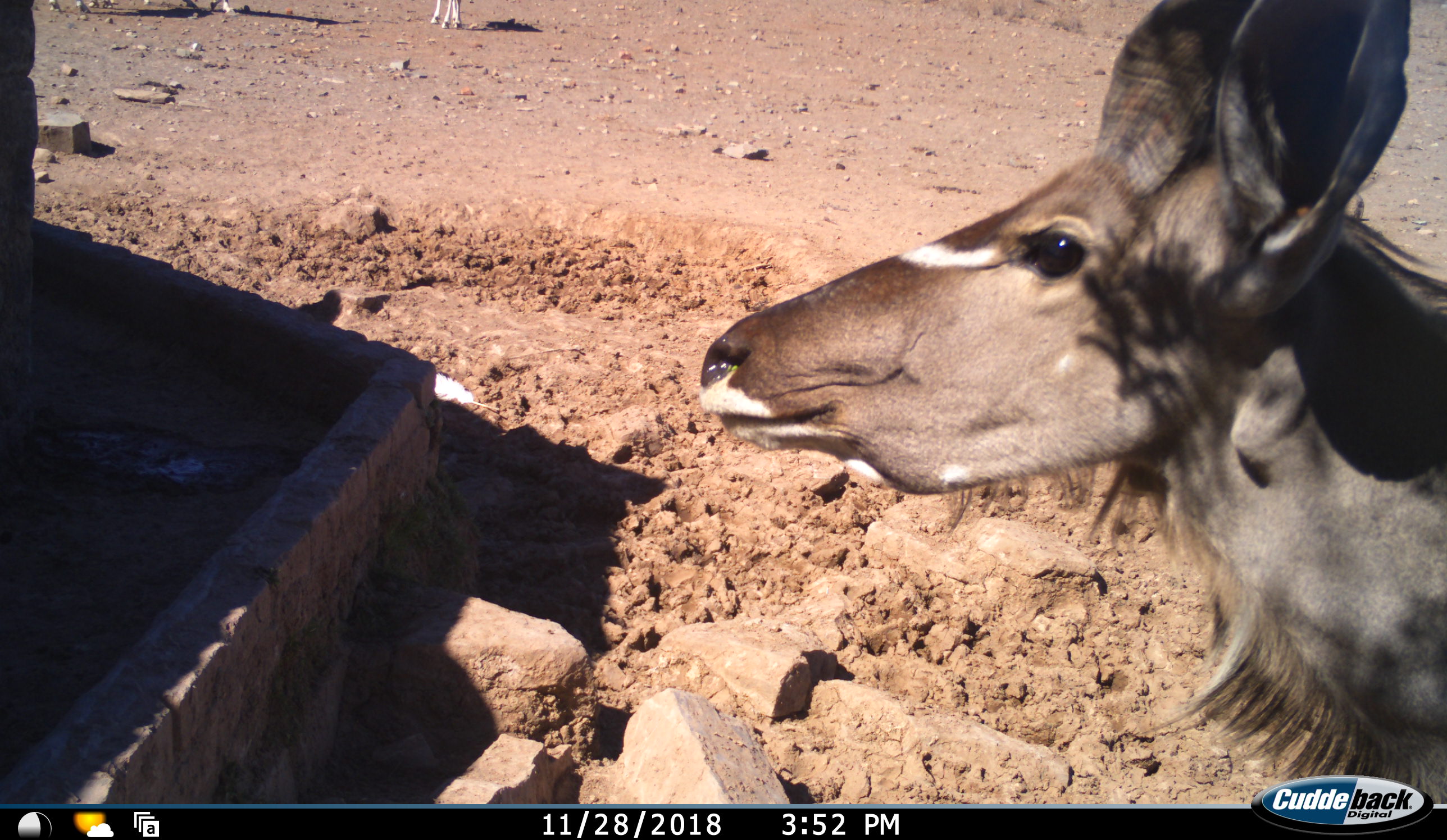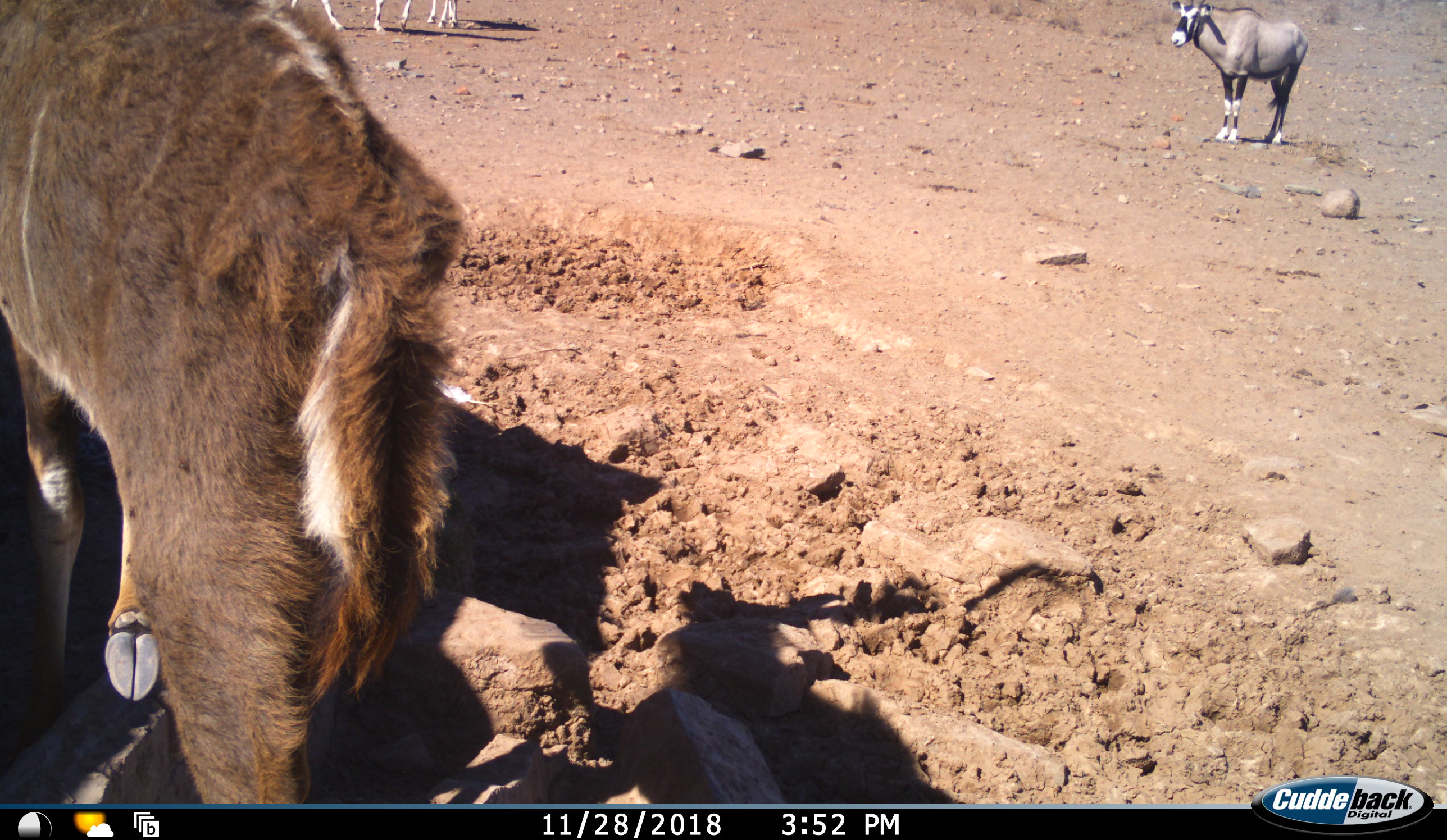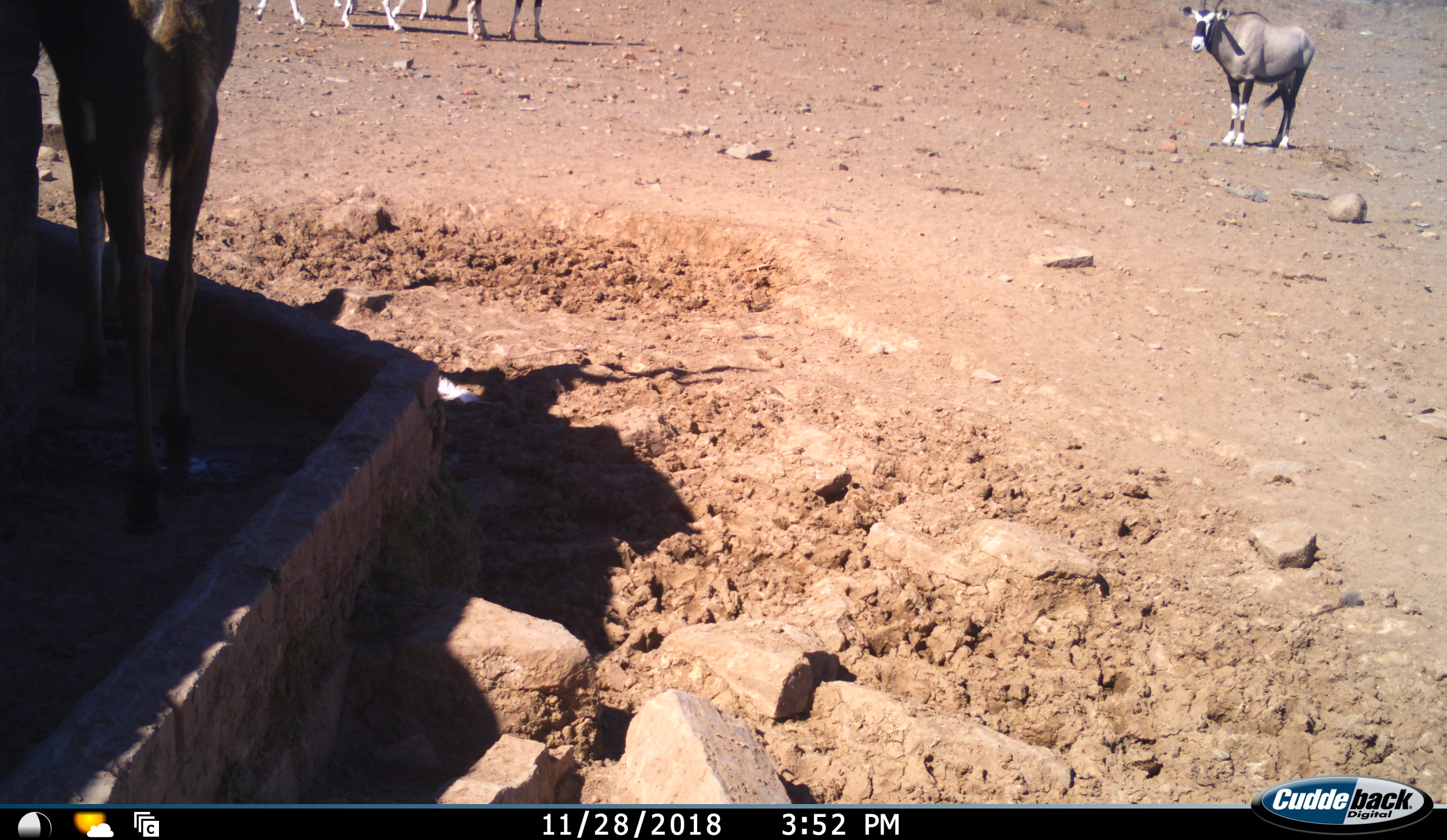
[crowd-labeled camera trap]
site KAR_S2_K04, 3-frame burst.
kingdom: Animalia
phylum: Chordata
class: Mammalia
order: Artiodactyla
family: Bovidae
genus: Oryx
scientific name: Oryx gazella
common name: gemsbok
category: oryx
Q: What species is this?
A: Oryx (gemsbok) (Oryx gazella).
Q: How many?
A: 3.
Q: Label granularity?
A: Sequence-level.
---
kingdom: Animalia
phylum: Chordata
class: Mammalia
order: Artiodactyla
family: Bovidae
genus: Tragelaphus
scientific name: Tragelaphus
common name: kudu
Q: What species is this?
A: Kudu (Tragelaphus).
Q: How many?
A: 1.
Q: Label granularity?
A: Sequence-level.